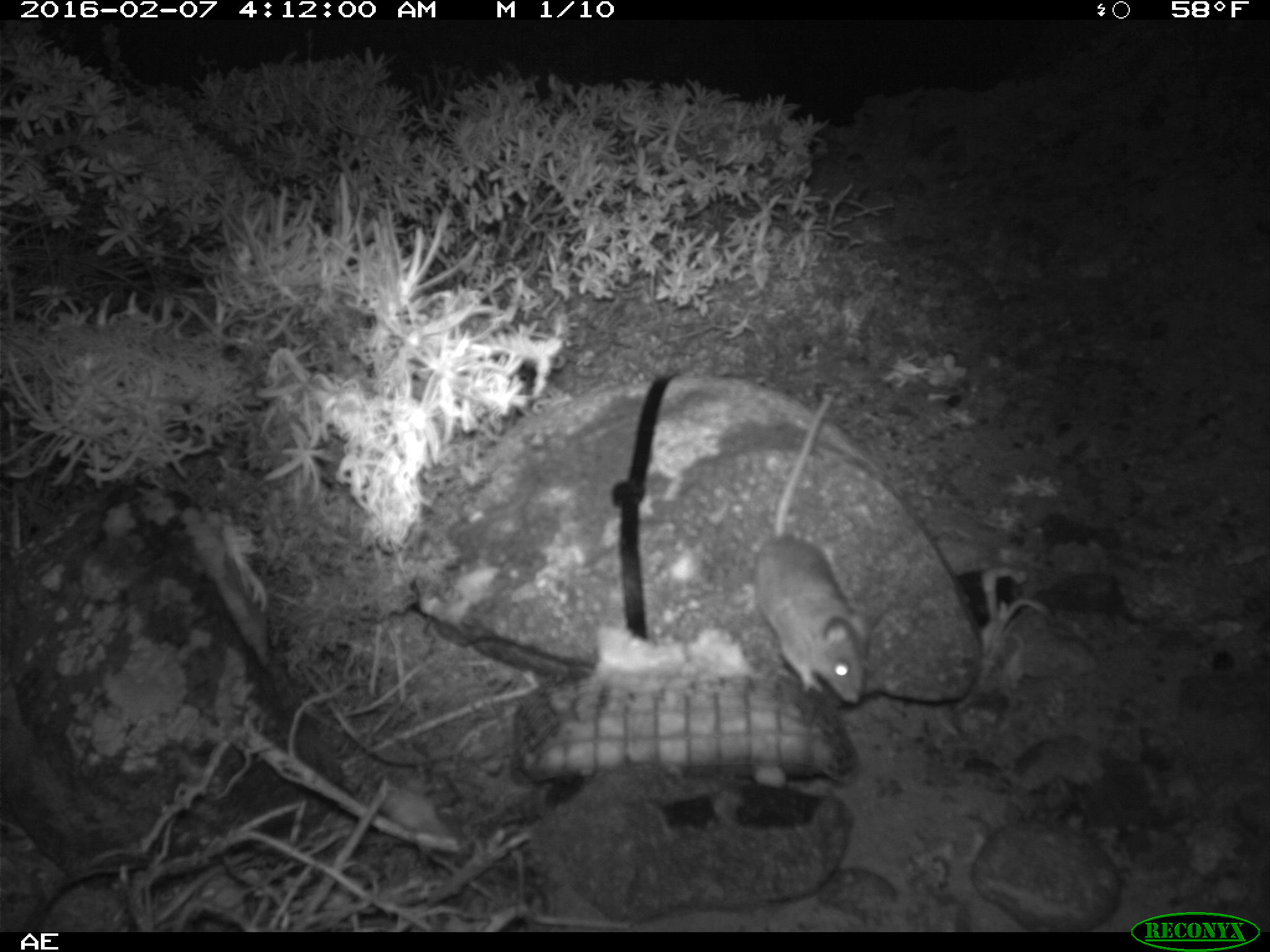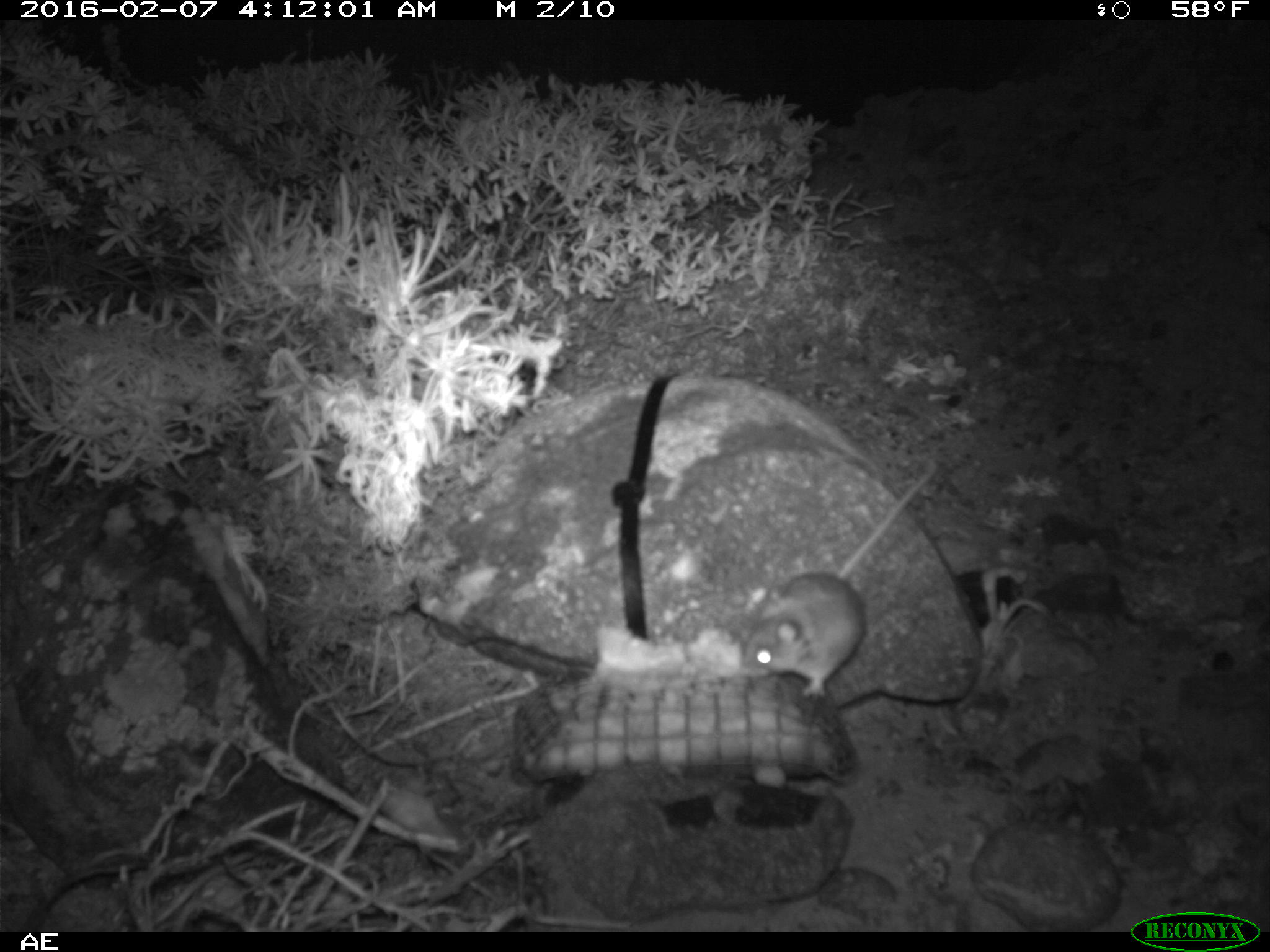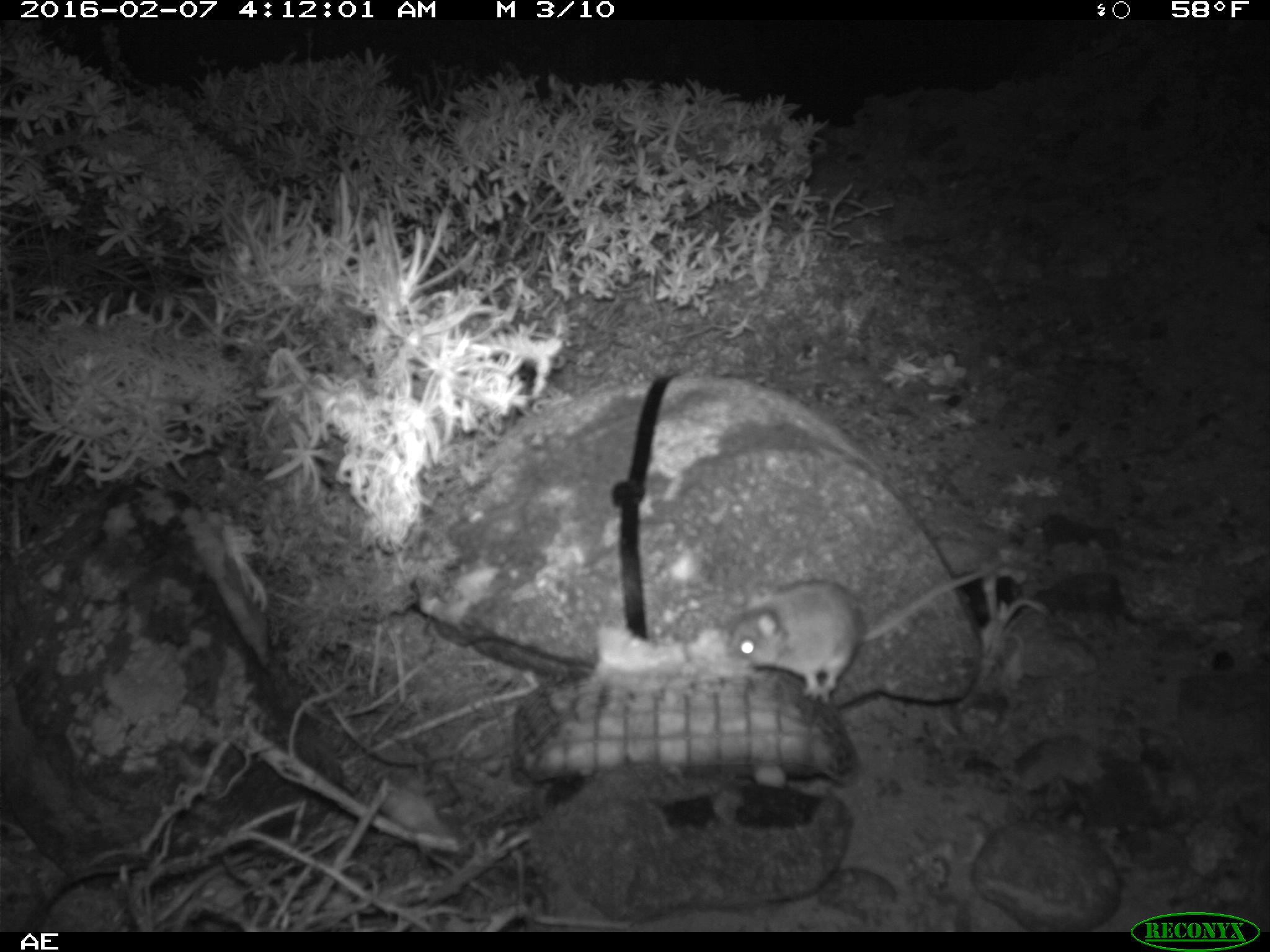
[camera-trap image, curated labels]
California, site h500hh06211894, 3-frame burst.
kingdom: Animalia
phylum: Chordata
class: Mammalia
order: Rodentia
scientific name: Rodentia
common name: rodent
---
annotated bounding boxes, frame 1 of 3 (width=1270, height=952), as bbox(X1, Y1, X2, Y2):
rodent: bbox(750, 390, 874, 707)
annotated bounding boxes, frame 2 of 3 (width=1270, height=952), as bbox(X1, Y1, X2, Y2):
rodent: bbox(742, 464, 936, 697)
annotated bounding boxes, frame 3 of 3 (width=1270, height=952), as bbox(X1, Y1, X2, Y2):
rodent: bbox(719, 558, 1003, 705)